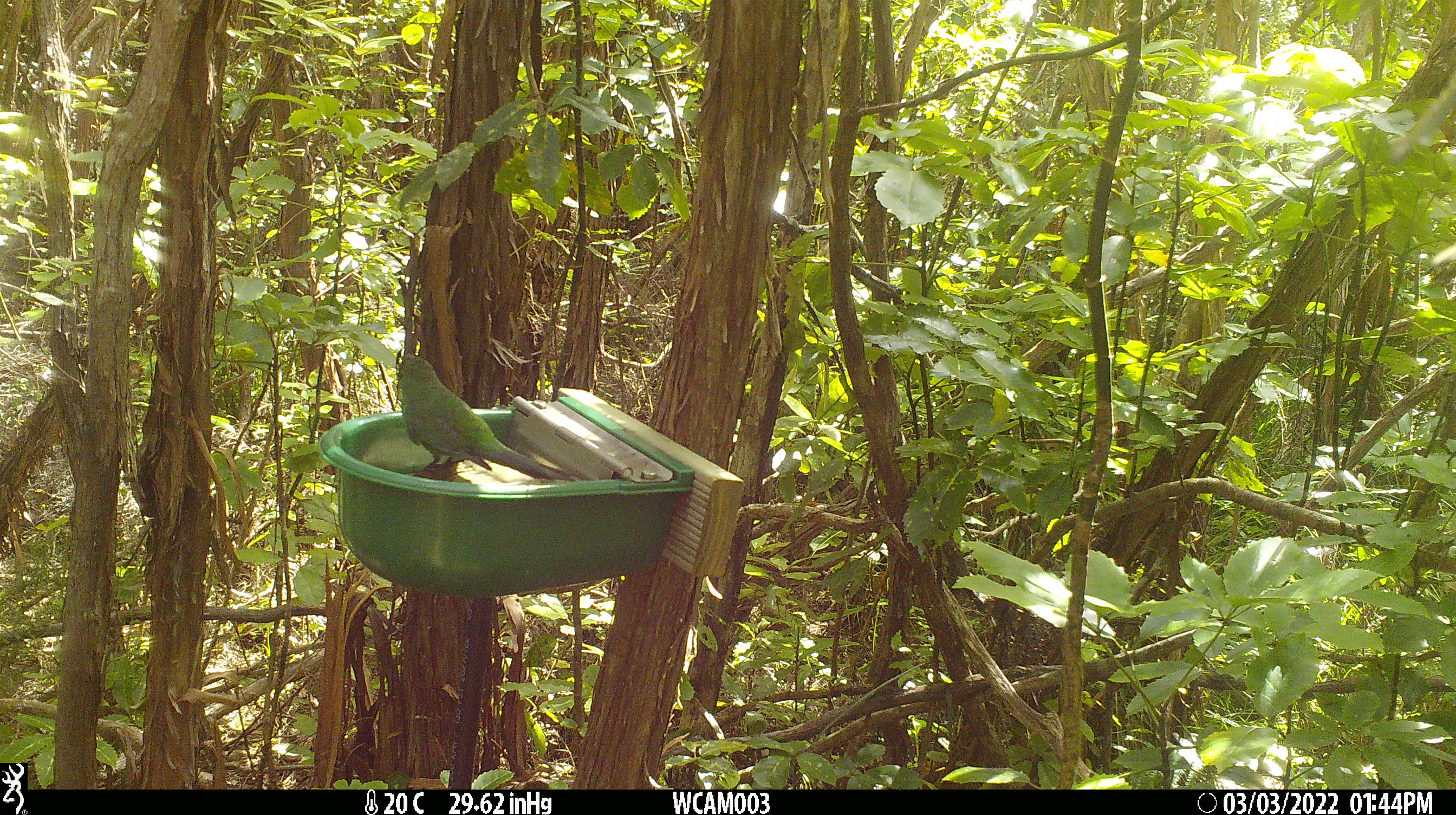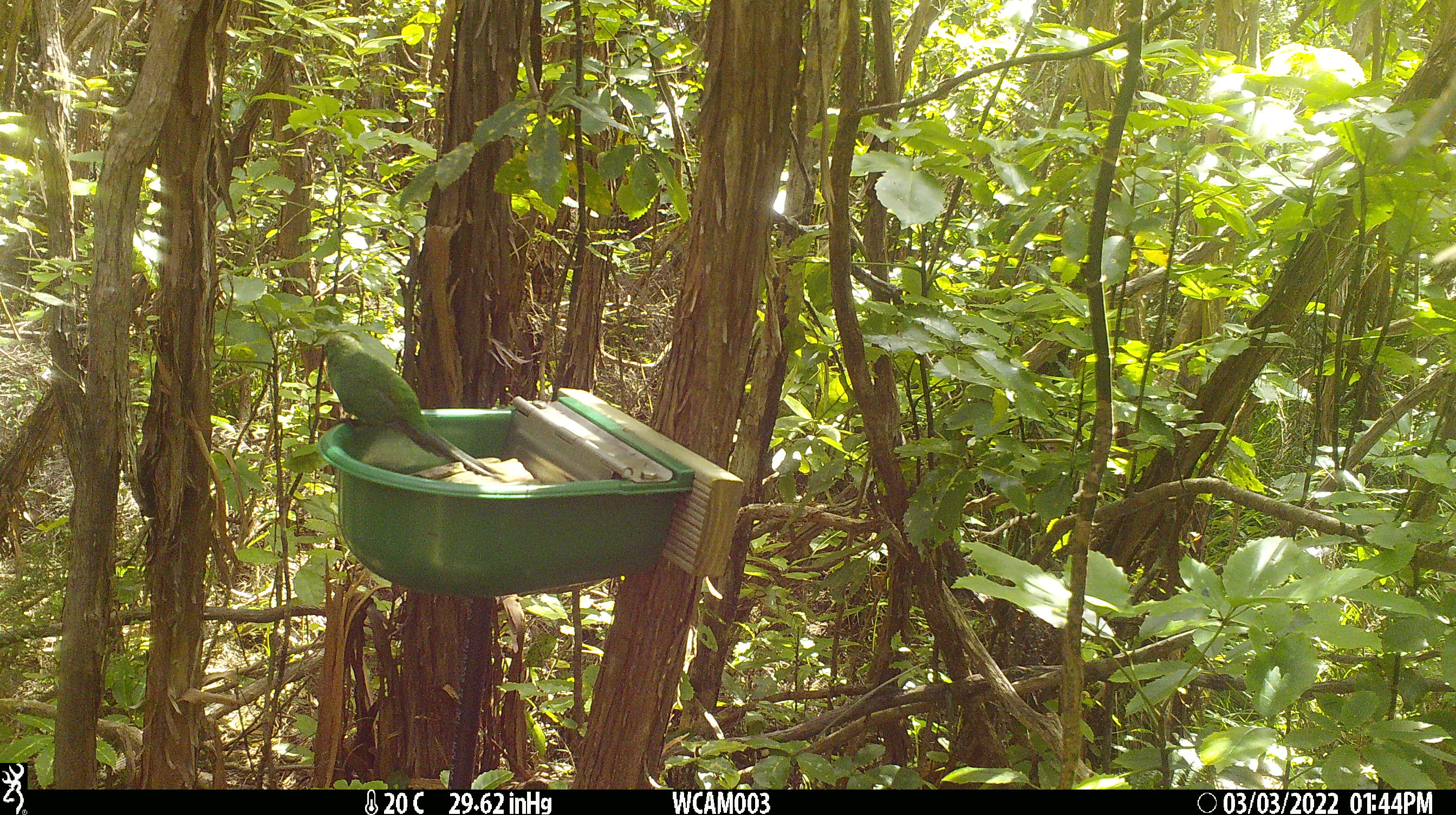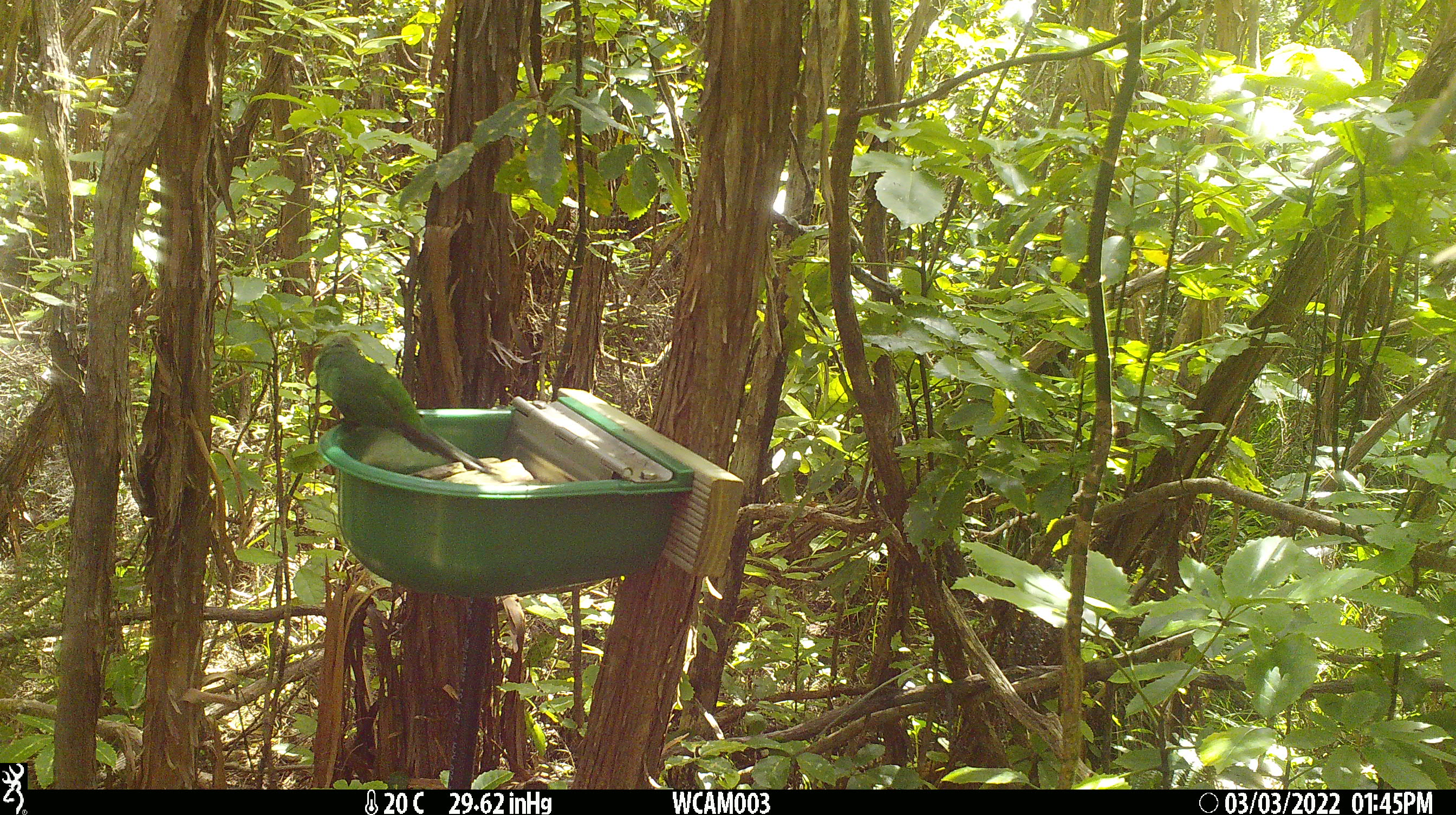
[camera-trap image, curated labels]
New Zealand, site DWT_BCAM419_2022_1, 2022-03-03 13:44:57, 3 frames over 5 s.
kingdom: Animalia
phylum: Chordata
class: Aves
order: Psittaciformes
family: Psittaculidae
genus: Cyanoramphus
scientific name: Cyanoramphus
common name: parakeet